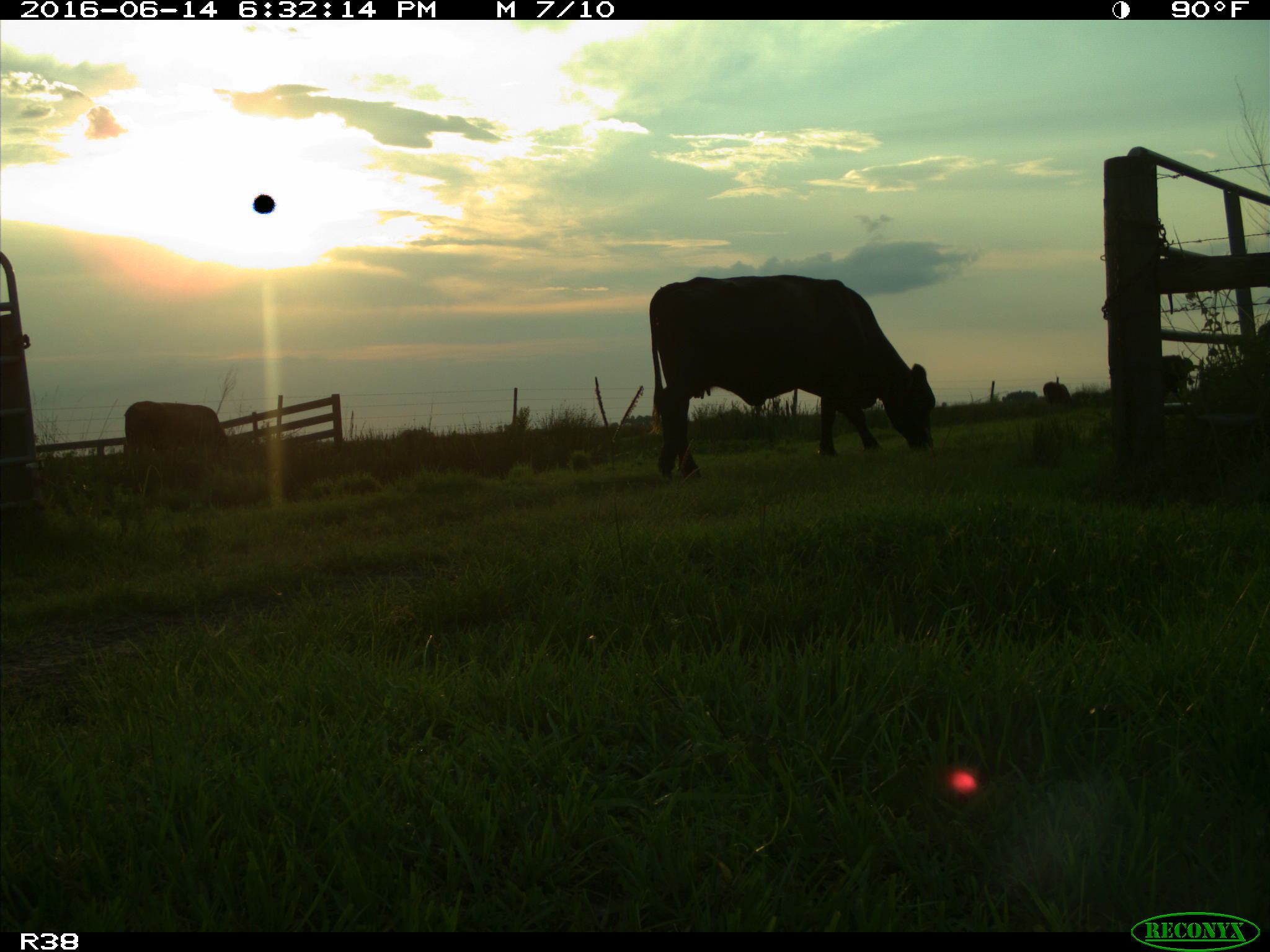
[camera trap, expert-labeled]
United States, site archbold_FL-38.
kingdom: Animalia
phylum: Chordata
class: Mammalia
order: Artiodactyla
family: Bovidae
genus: Bos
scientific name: Bos taurus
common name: domestic cow